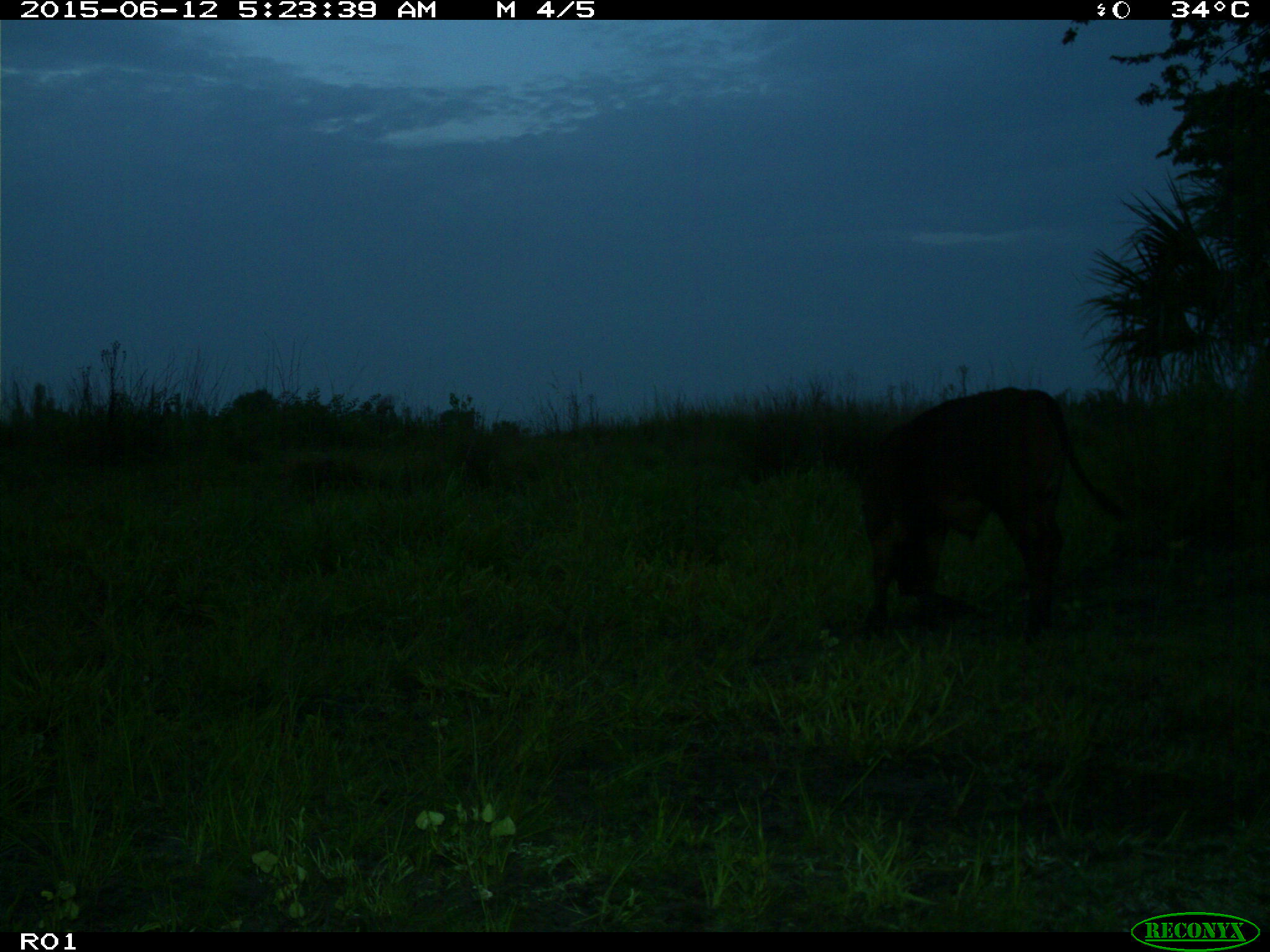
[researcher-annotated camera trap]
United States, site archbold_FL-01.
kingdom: Animalia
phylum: Chordata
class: Mammalia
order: Artiodactyla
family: Bovidae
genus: Bos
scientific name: Bos taurus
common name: domestic cow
Bos taurus (domestic cow).